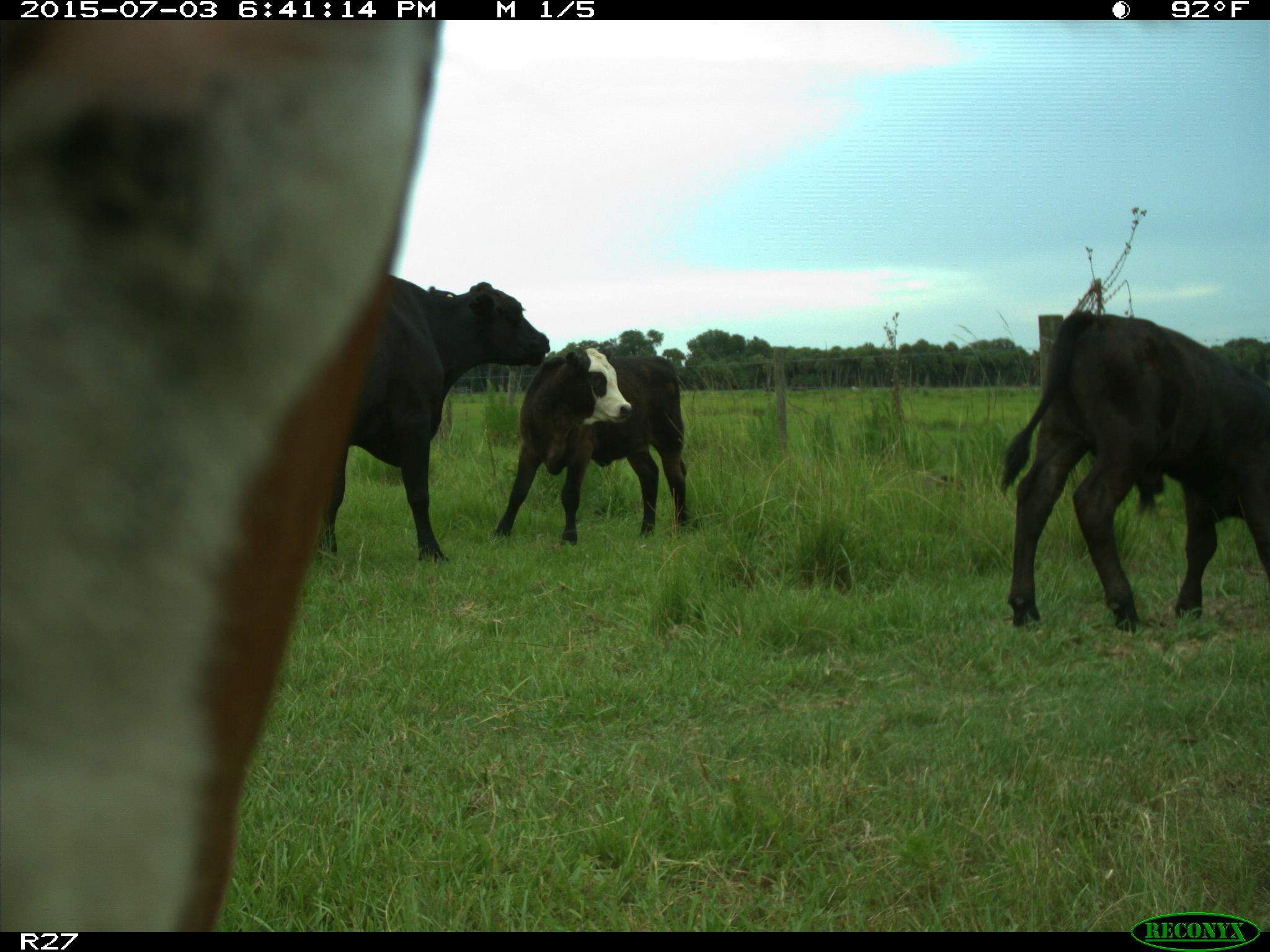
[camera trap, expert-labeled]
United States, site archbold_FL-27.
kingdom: Animalia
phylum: Chordata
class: Mammalia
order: Artiodactyla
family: Bovidae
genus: Bos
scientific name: Bos taurus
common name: domestic cow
Bos taurus (domestic cow).